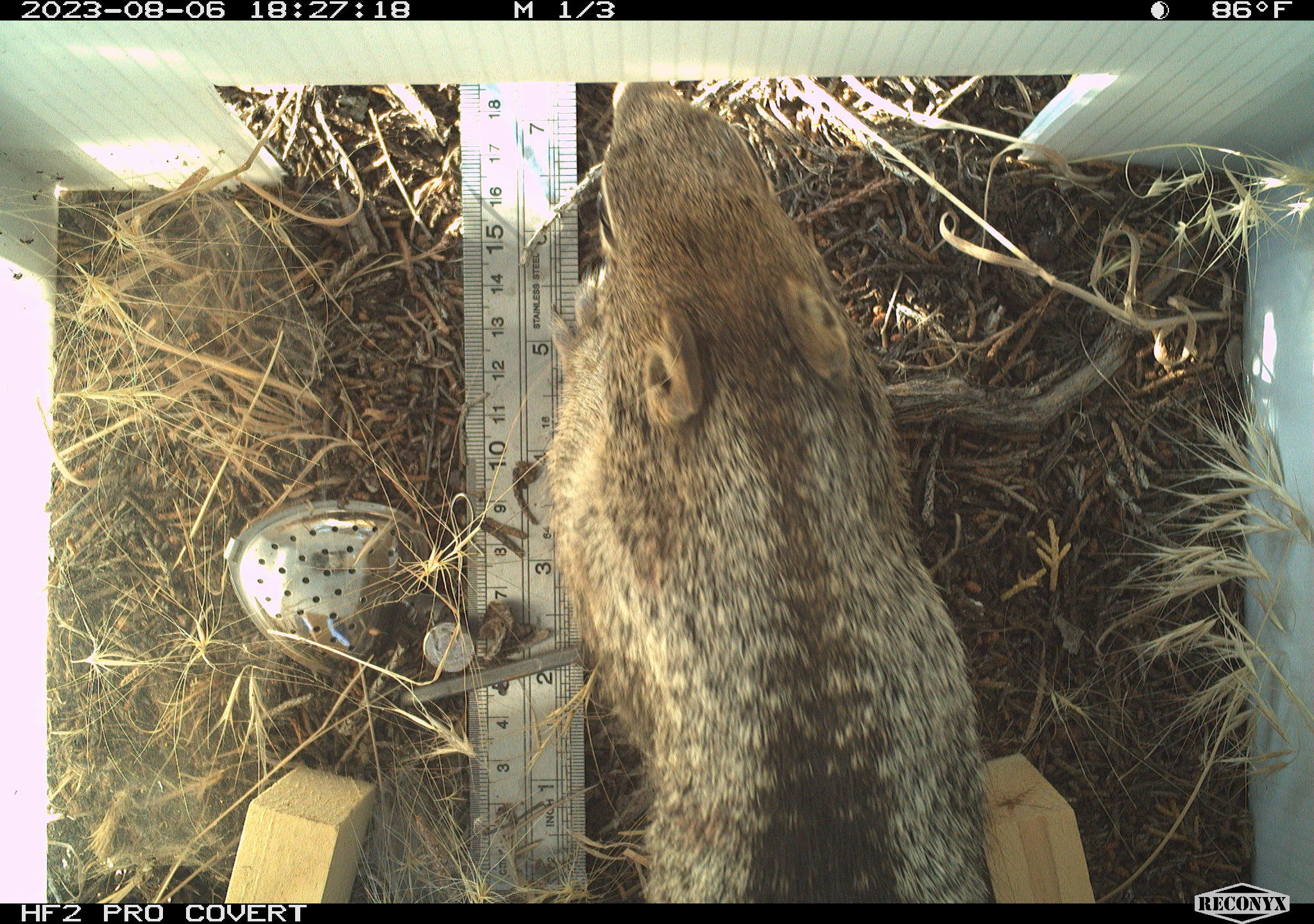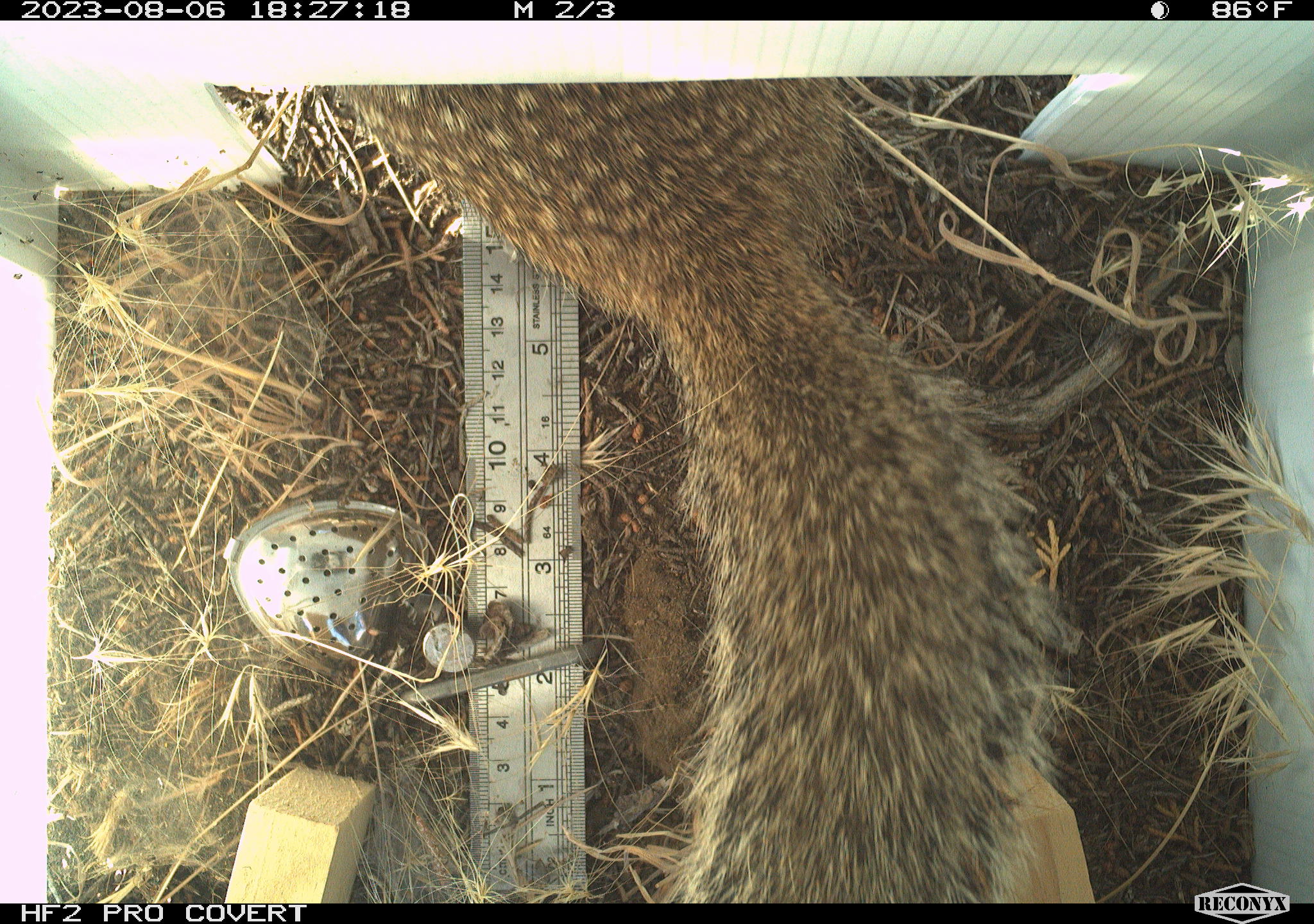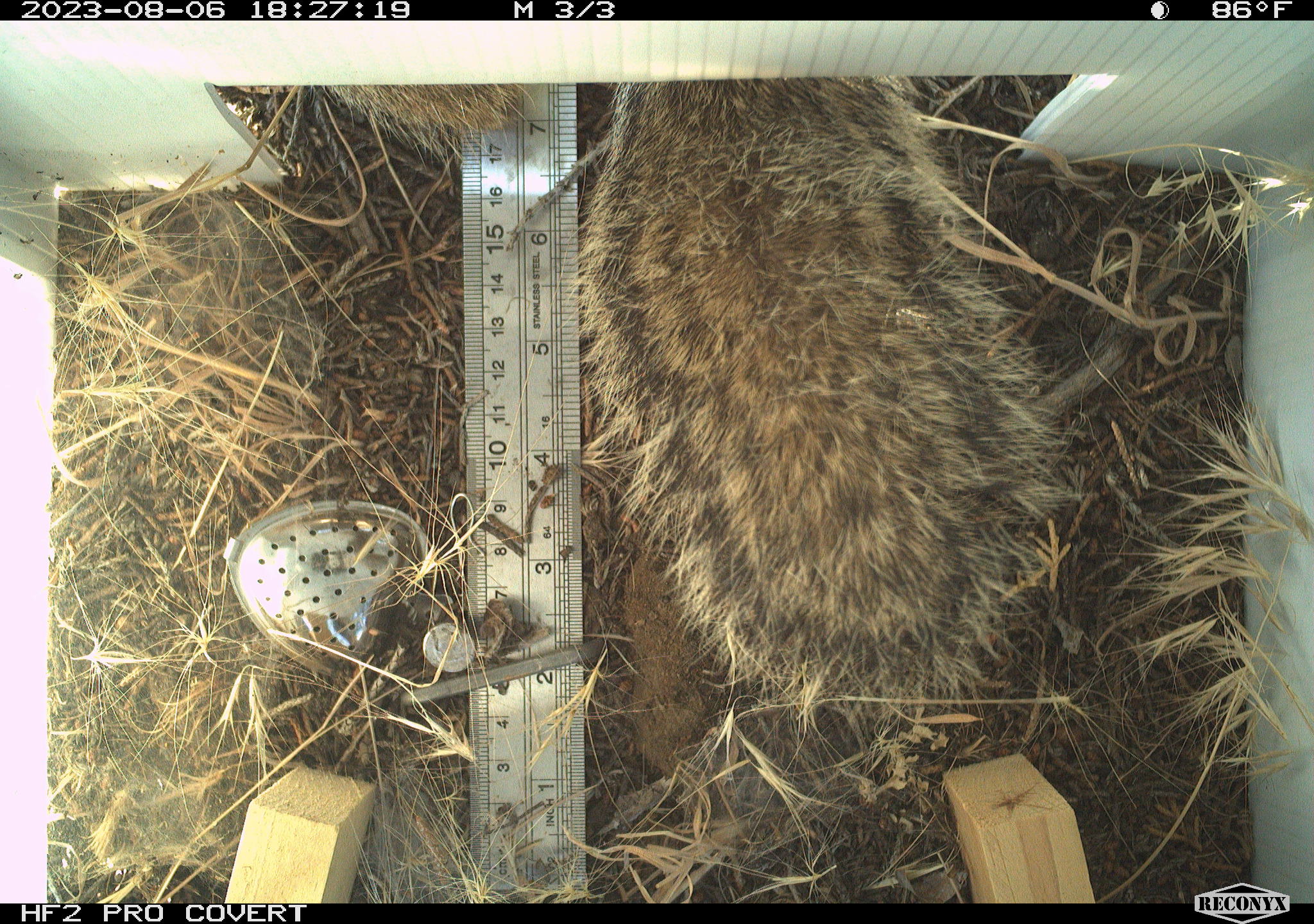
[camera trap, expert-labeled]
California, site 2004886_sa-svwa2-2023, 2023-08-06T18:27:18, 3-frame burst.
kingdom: Animalia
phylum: Chordata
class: Mammalia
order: Rodentia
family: Sciuridae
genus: Otospermophilus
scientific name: Otospermophilus beecheyi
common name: california ground squirrel